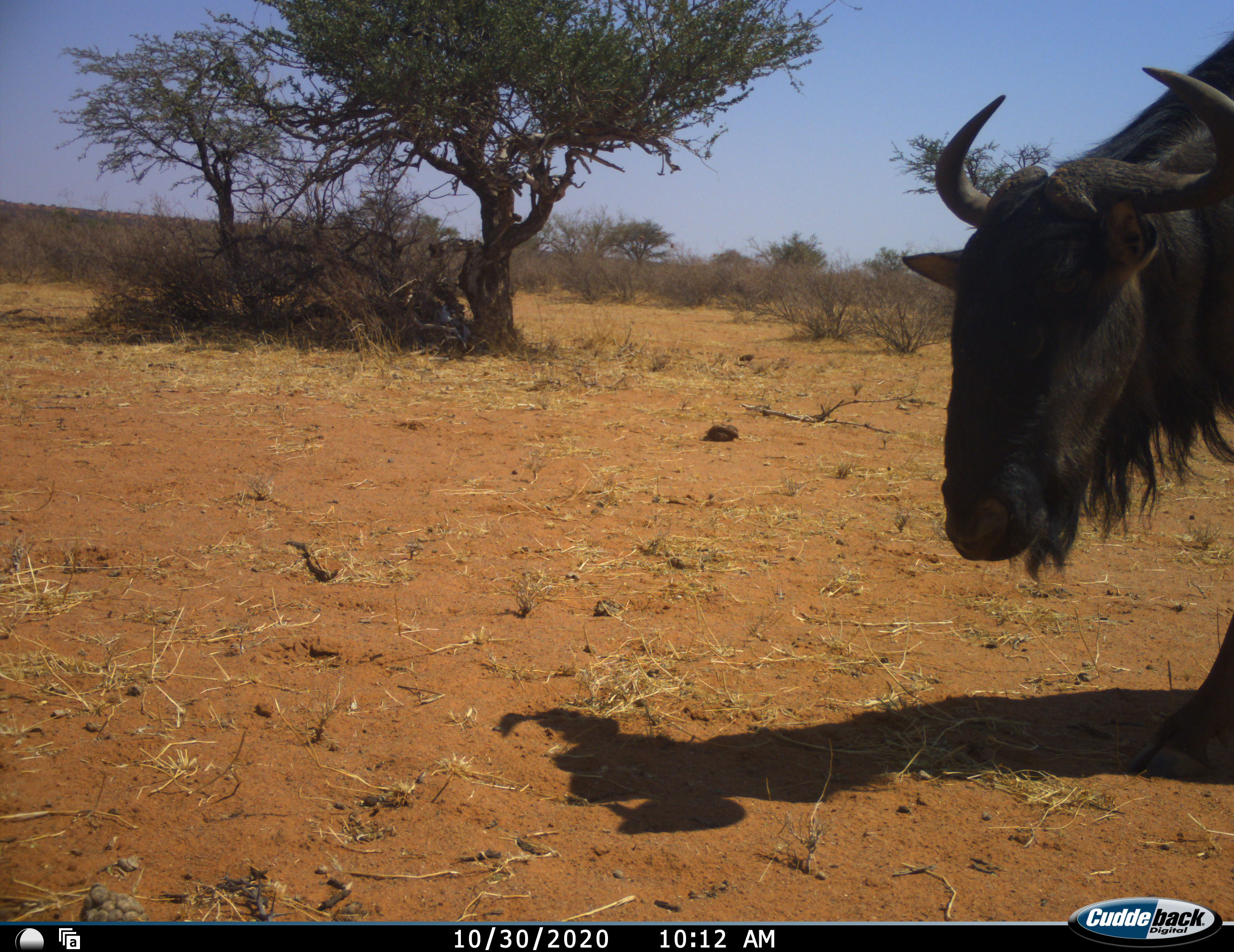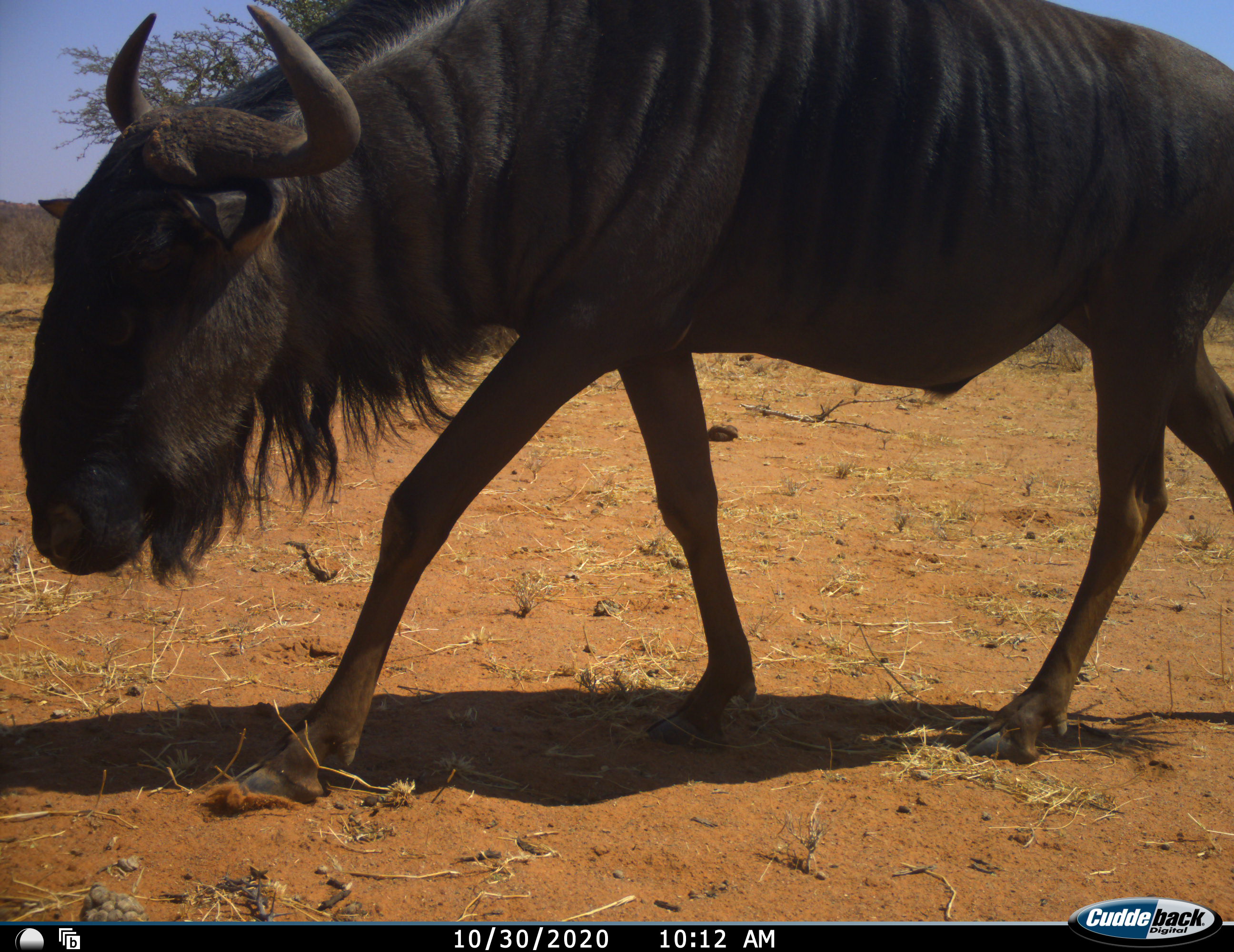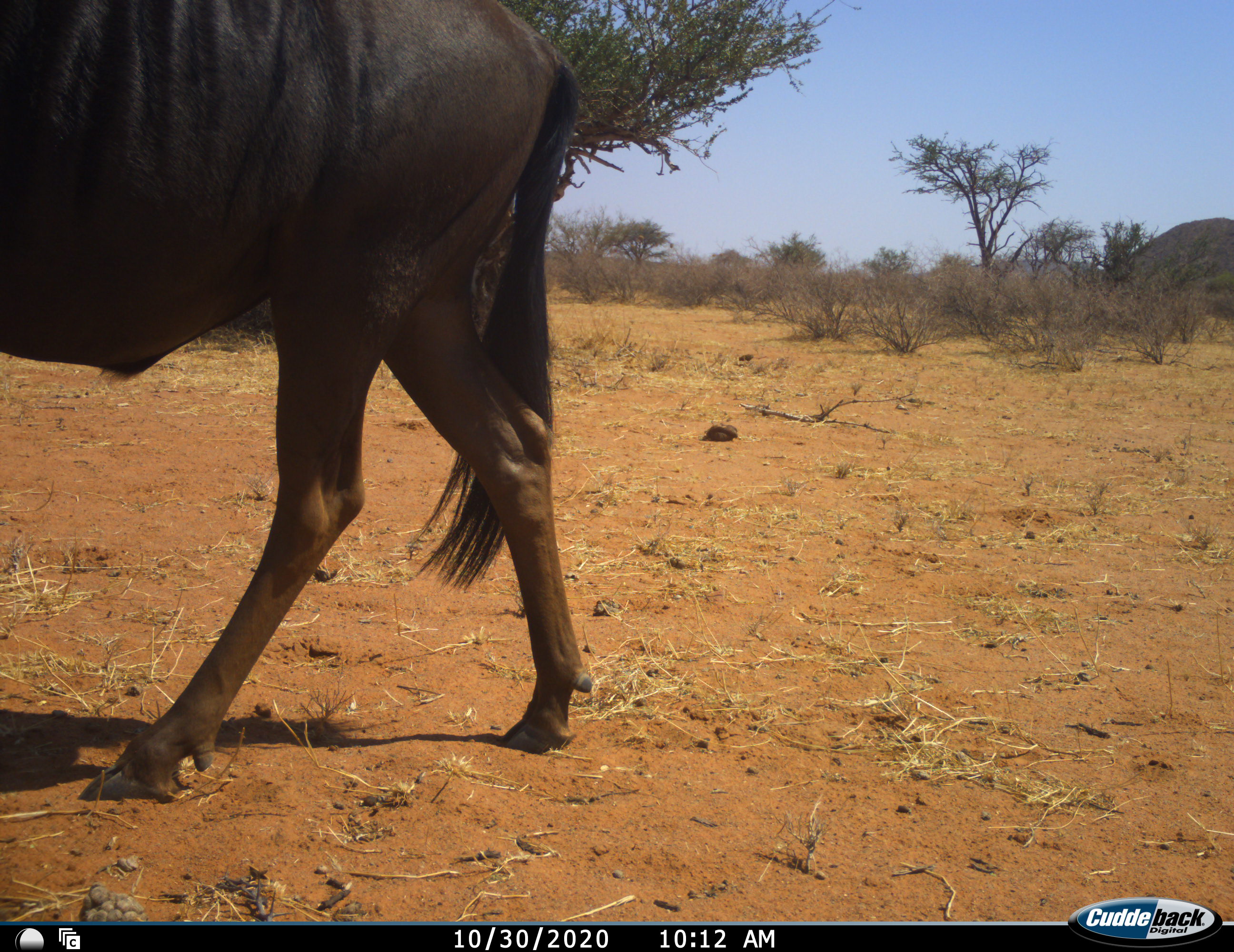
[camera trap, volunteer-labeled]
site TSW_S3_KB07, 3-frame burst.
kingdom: Animalia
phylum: Chordata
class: Mammalia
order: Artiodactyla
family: Bovidae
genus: Connochaetes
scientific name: Connochaetes taurinus taurinus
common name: blue wildebeest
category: wildebeestblue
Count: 1.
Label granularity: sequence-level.